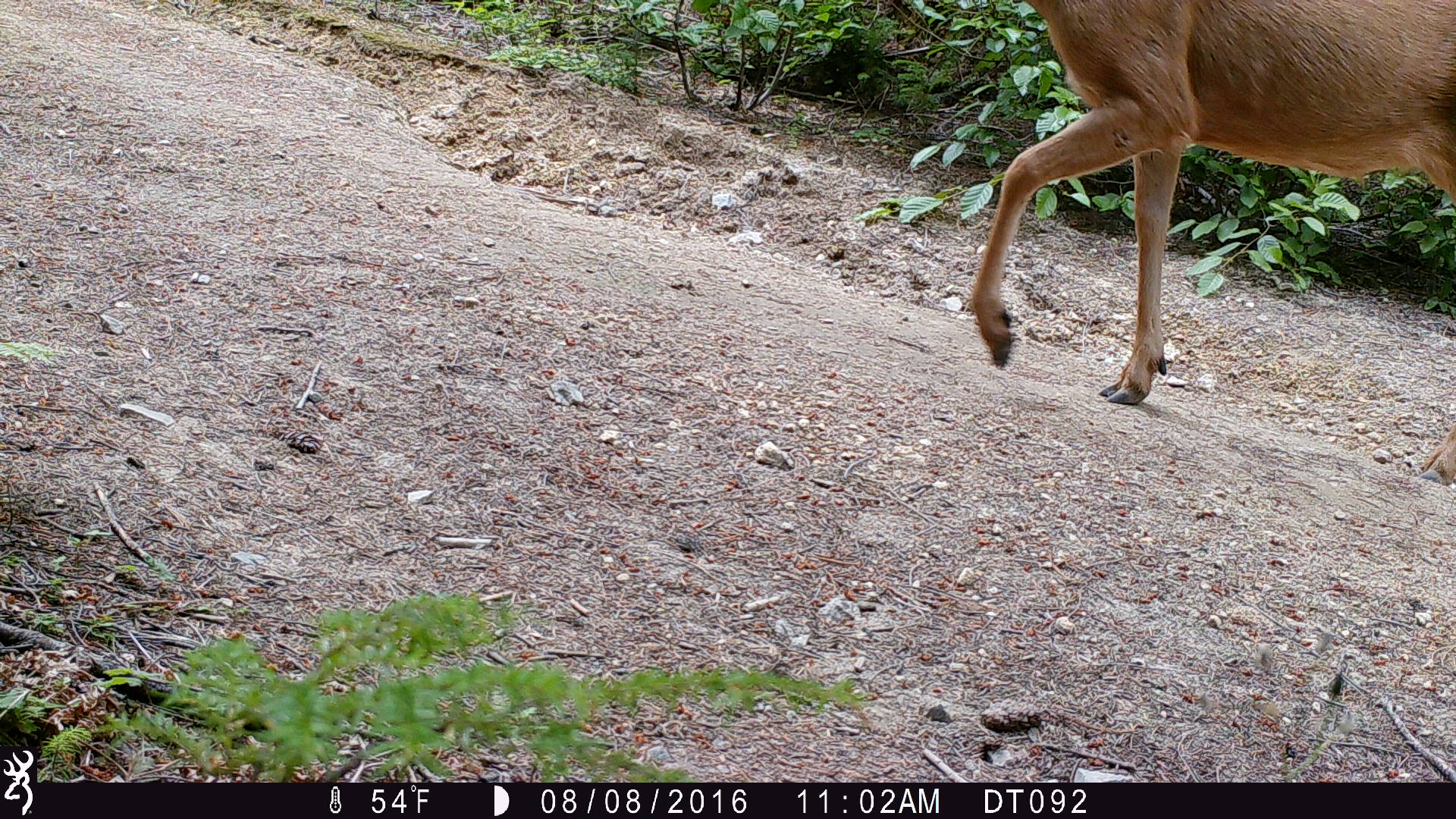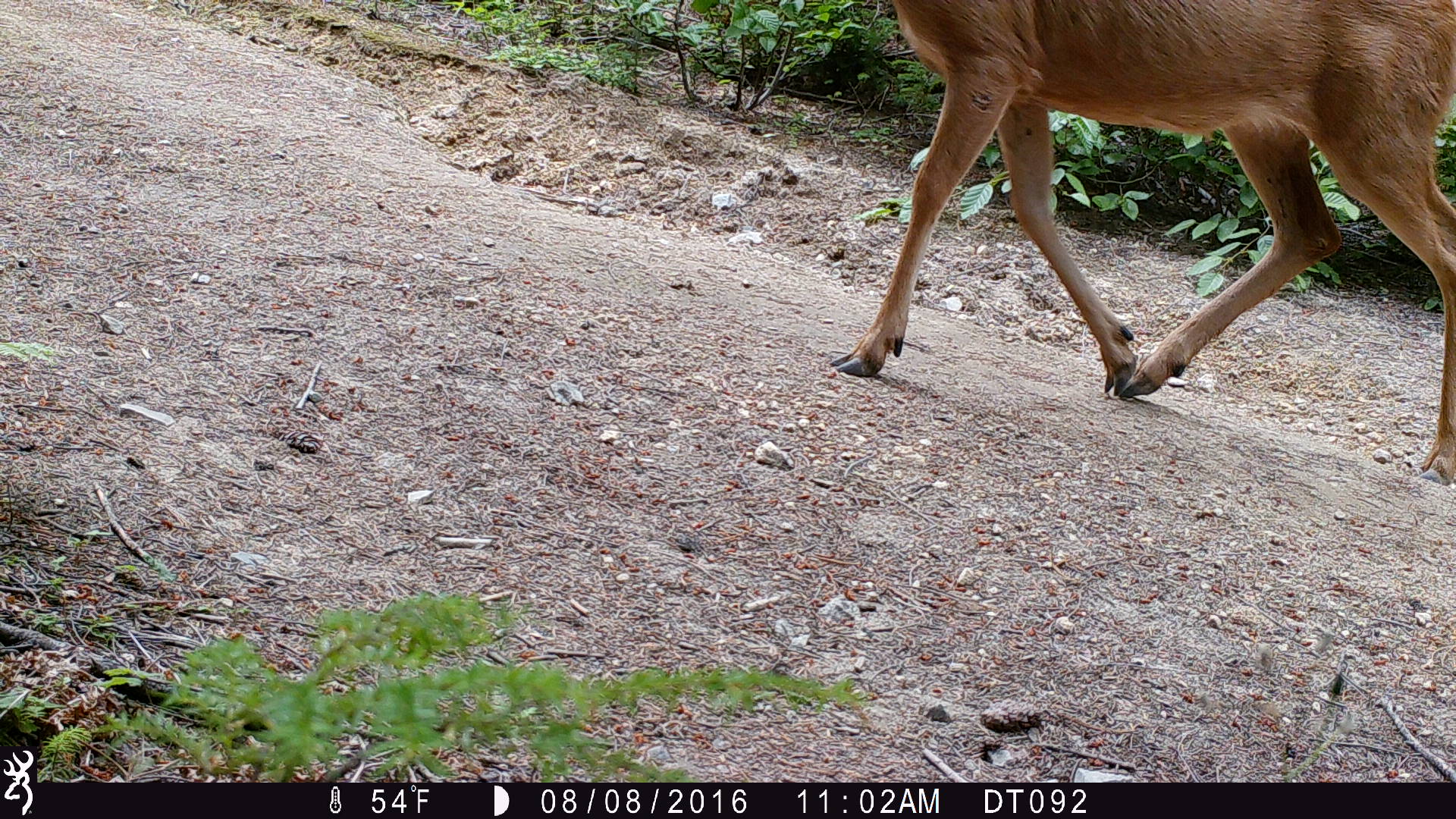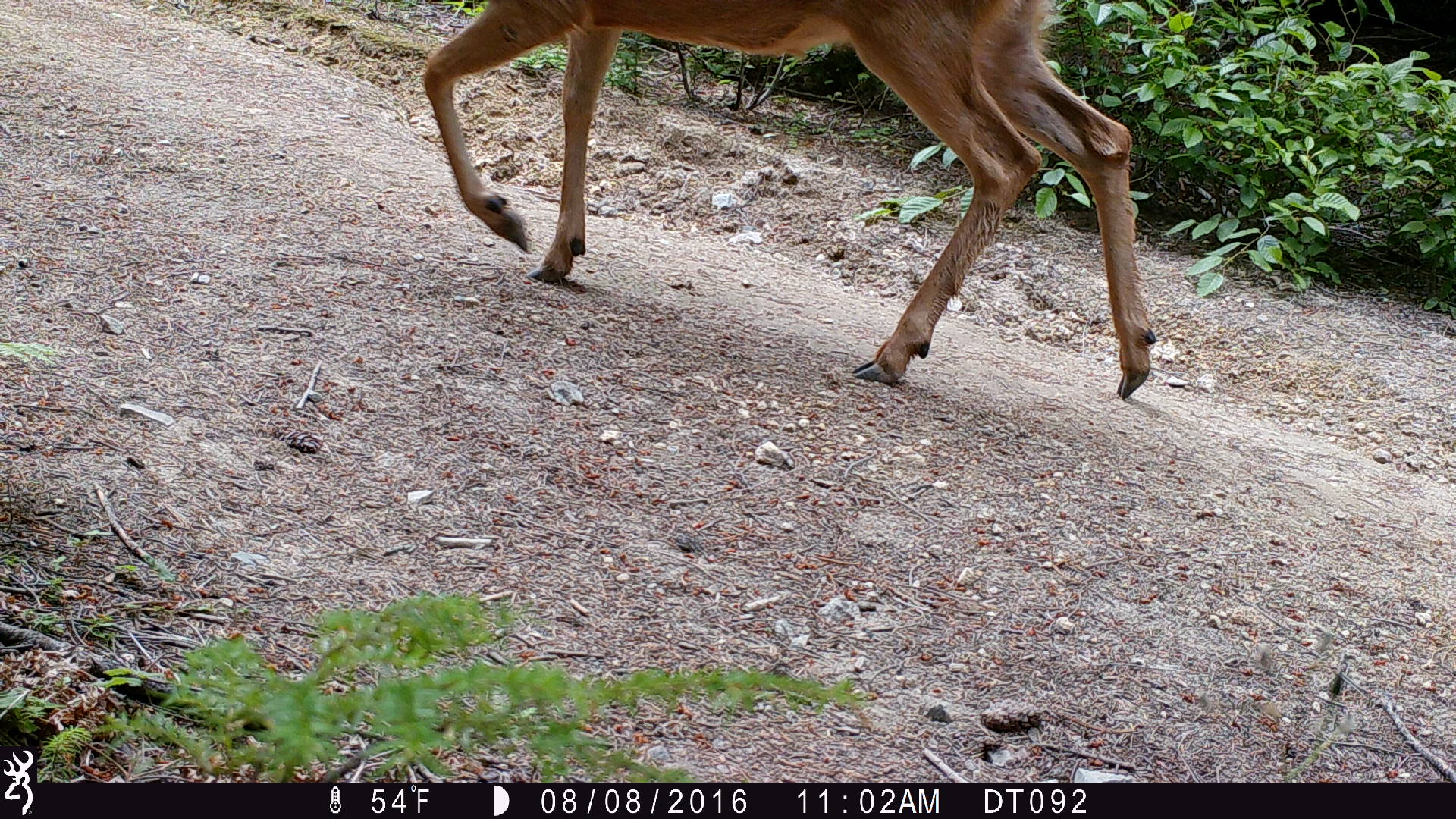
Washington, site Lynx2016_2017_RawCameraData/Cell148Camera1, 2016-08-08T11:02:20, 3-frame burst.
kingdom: Animalia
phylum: Chordata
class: Mammalia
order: Artiodactyla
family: Cervidae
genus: Odocoileus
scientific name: Odocoileus hemionus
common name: mule deer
Odocoileus hemionus (mule deer). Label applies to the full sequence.